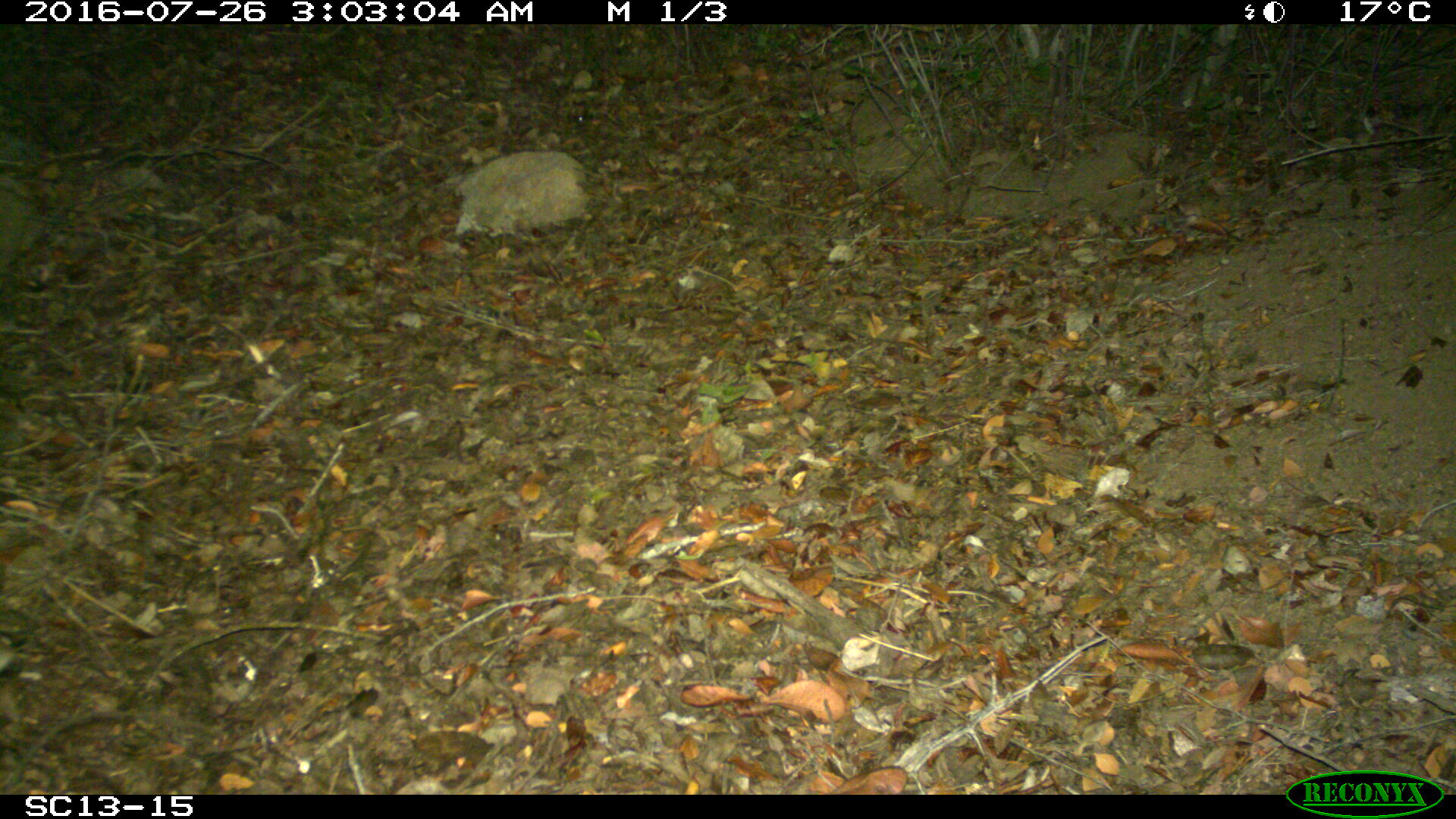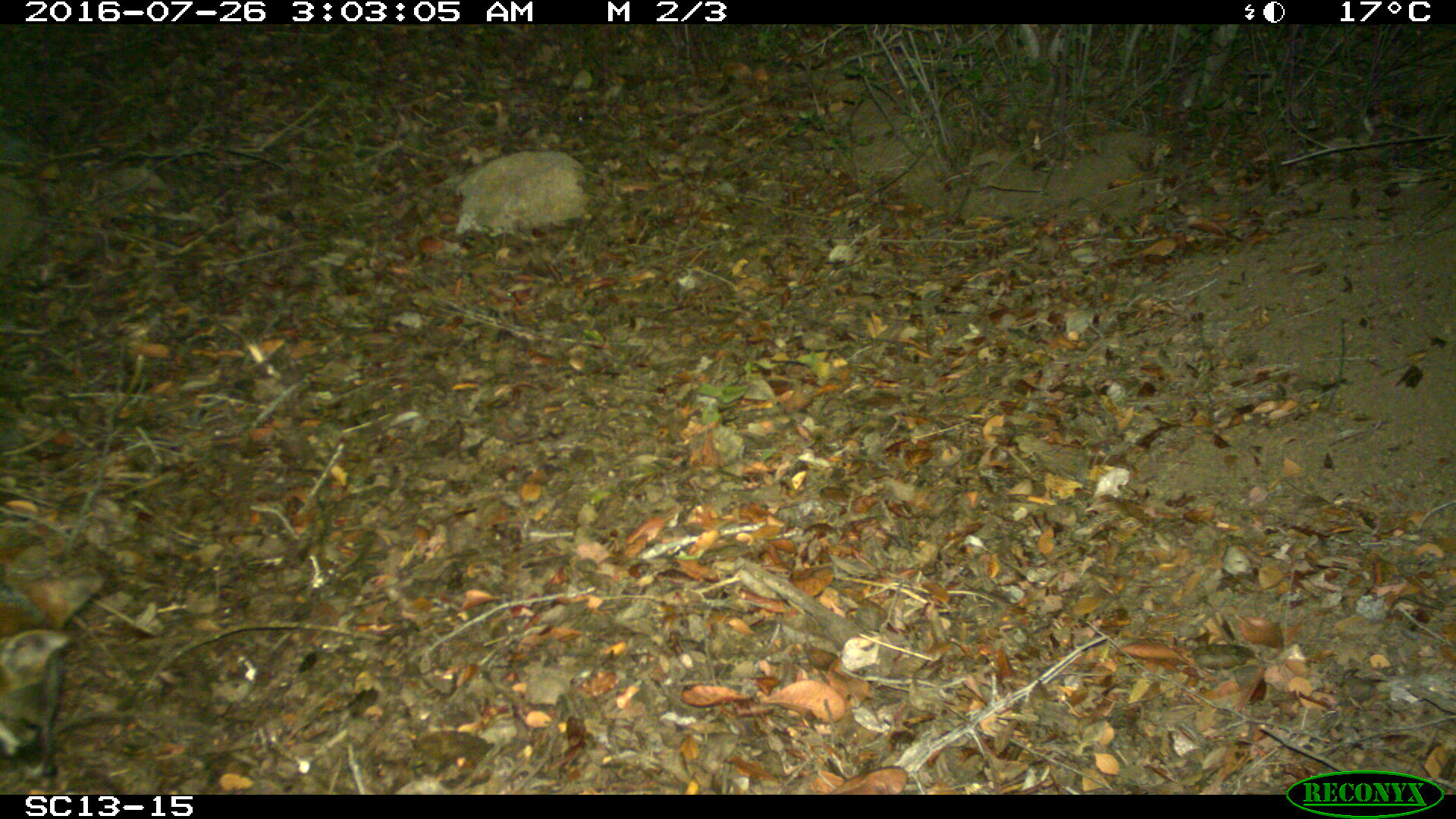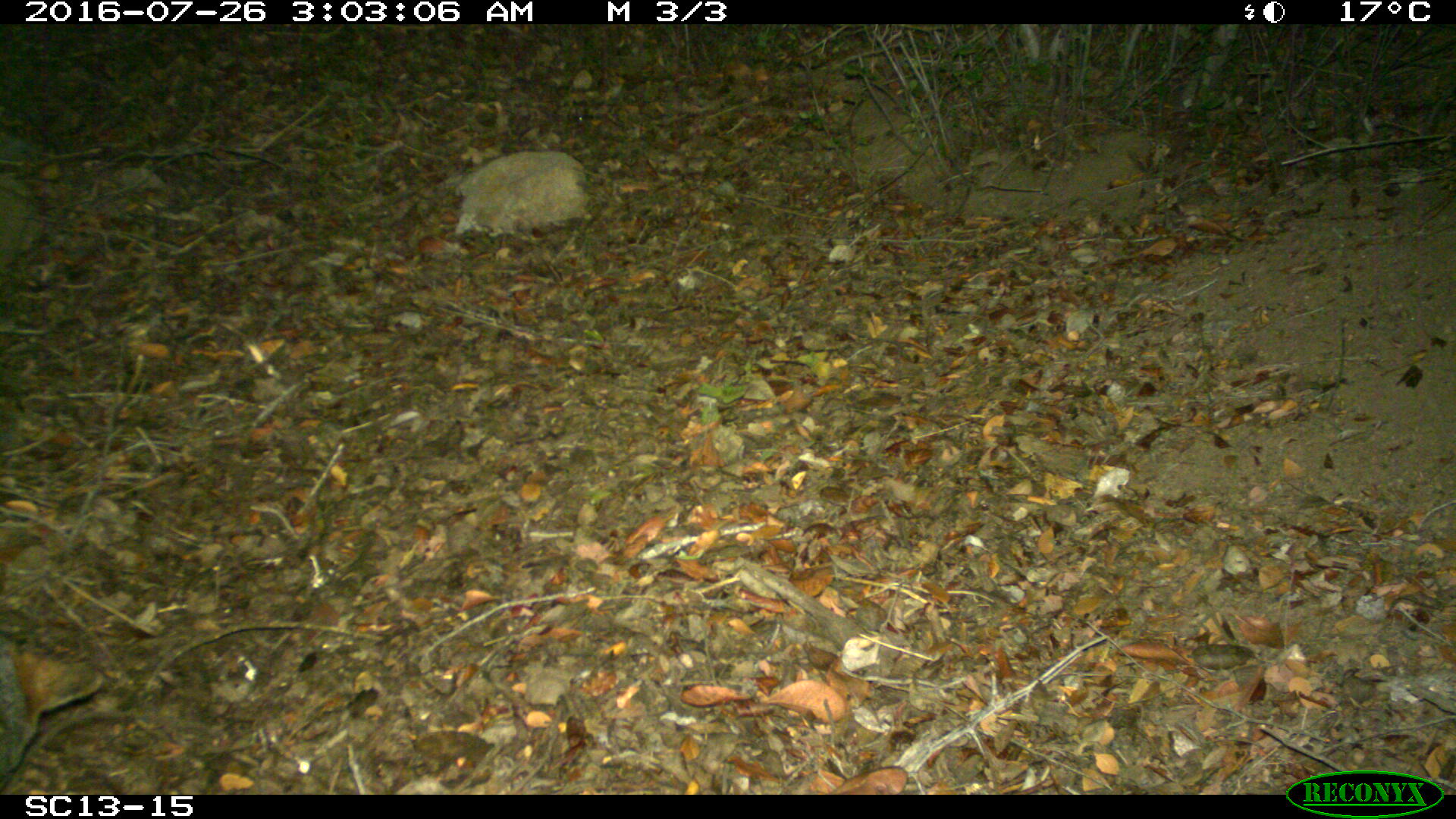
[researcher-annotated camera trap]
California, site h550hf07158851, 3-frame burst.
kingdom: Animalia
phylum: Chordata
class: Mammalia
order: Carnivora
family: Canidae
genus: Urocyon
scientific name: Urocyon littoralis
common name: island fox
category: fox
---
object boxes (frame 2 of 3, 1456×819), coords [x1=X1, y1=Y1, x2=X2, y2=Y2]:
fox: [x1=0, y1=513, x2=102, y2=776]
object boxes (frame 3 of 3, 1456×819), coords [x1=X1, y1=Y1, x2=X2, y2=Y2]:
fox: [x1=0, y1=635, x2=103, y2=793]